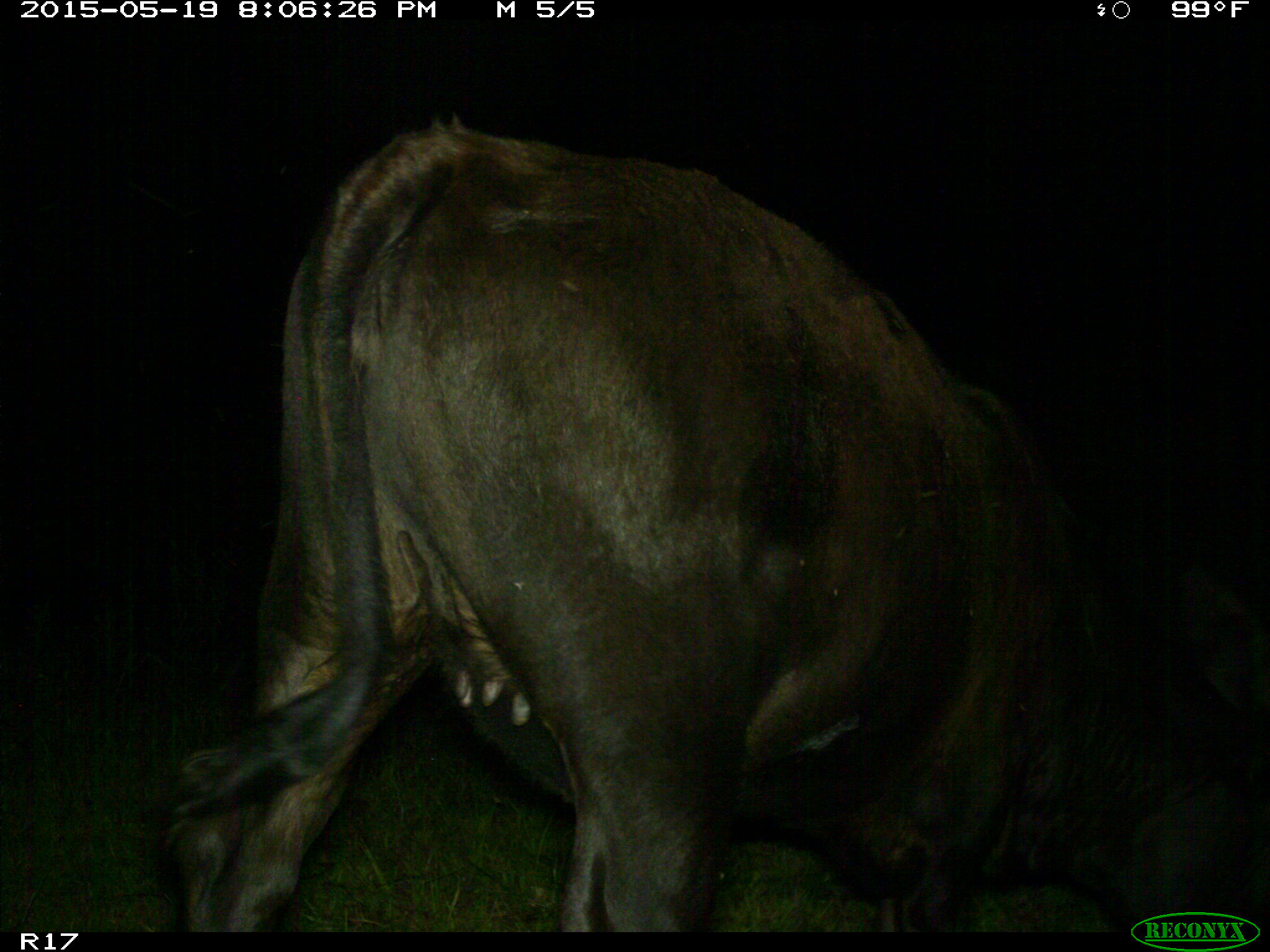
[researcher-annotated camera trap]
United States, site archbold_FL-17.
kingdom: Animalia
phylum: Chordata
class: Mammalia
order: Artiodactyla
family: Bovidae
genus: Bos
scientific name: Bos taurus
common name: domestic cow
Bos taurus (domestic cow).